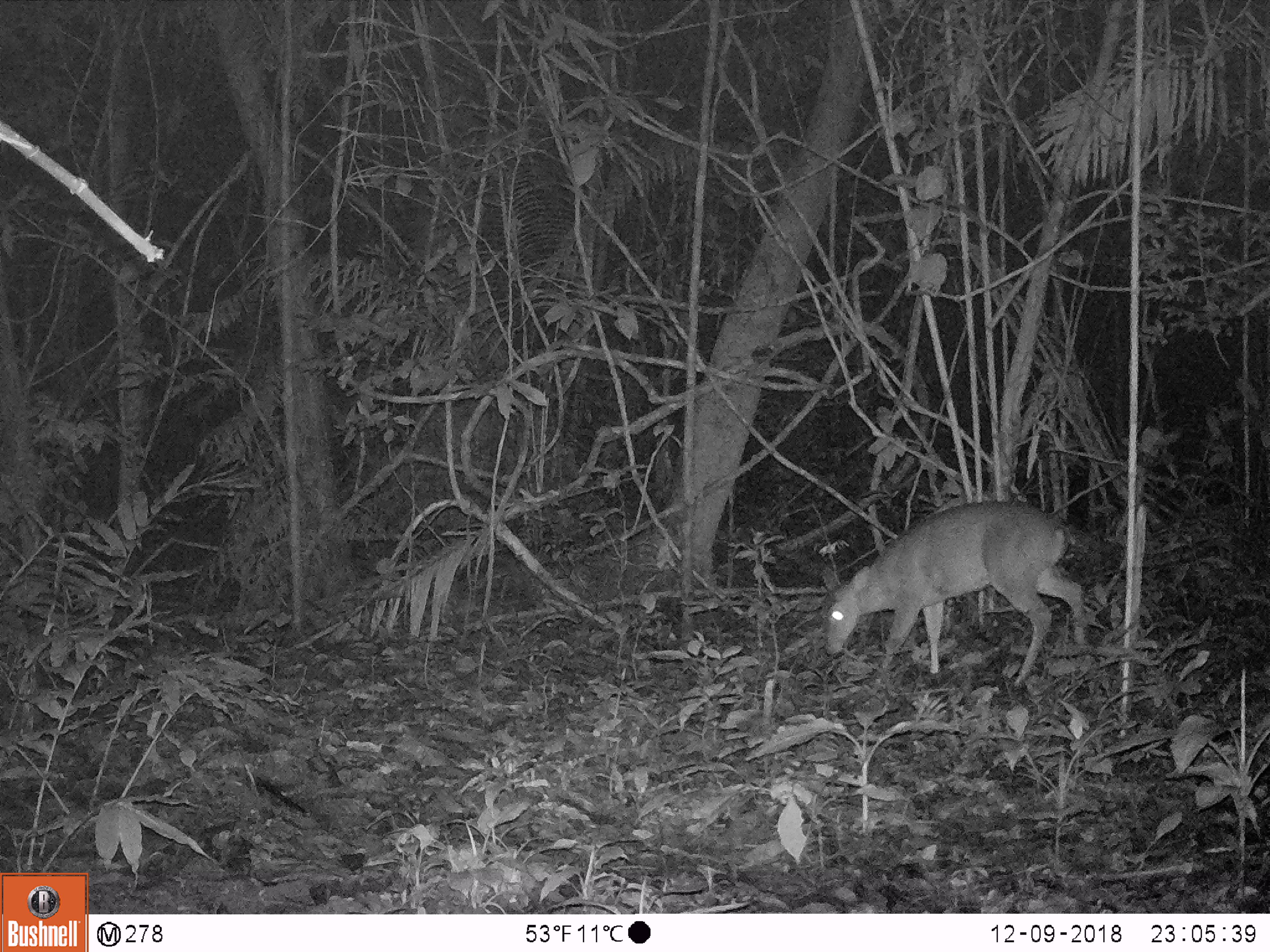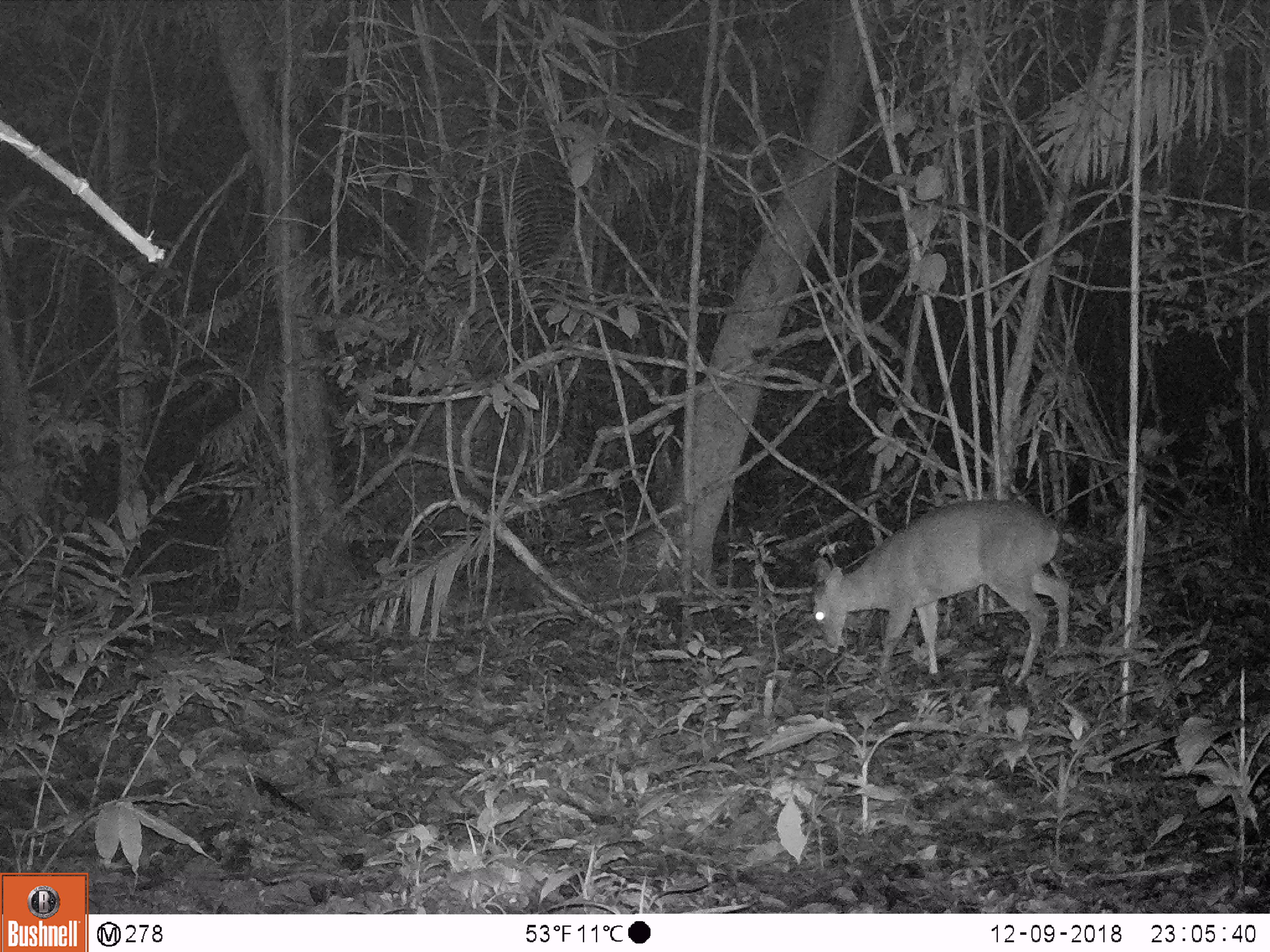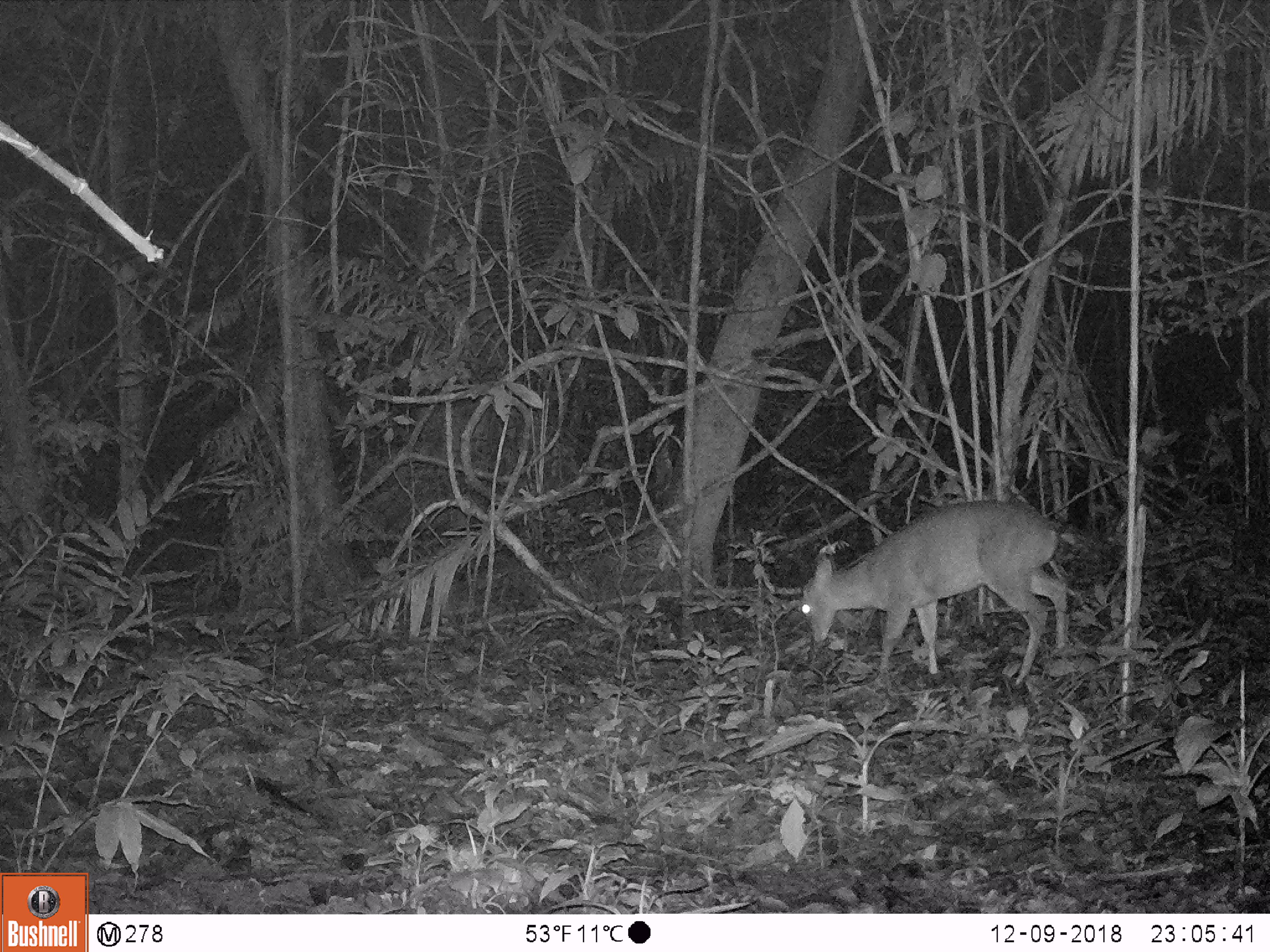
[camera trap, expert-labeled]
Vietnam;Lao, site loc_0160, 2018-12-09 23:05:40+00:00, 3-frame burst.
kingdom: Animalia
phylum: Chordata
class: Mammalia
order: Artiodactyla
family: Cervidae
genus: Muntiacus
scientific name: Muntiacus vuquangensis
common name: large-antlered muntjac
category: large antlered muntjac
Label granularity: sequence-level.